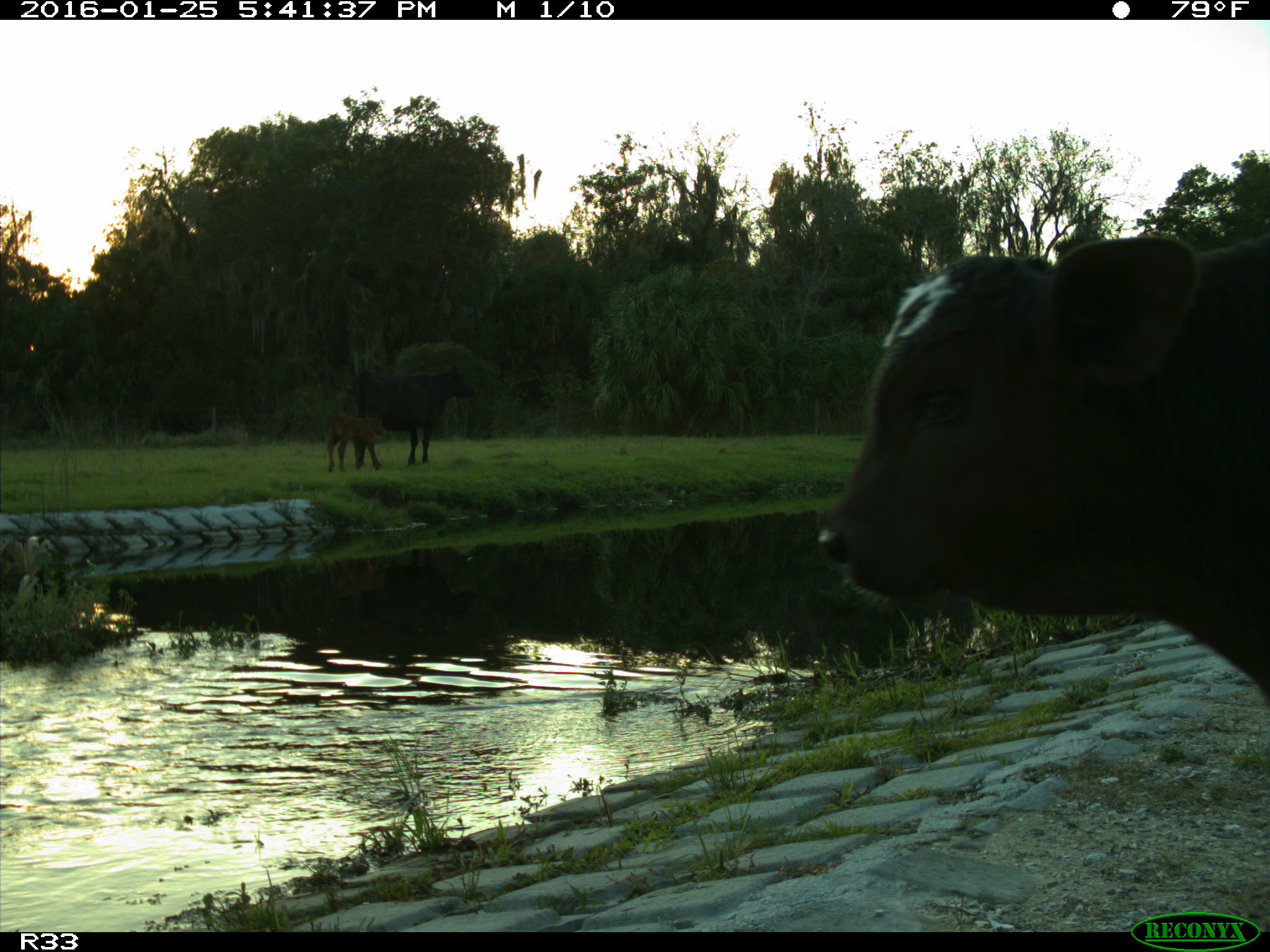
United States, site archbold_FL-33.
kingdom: Animalia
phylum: Chordata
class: Mammalia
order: Artiodactyla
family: Bovidae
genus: Bos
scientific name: Bos taurus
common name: domestic cow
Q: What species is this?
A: Bos taurus (domestic cow).